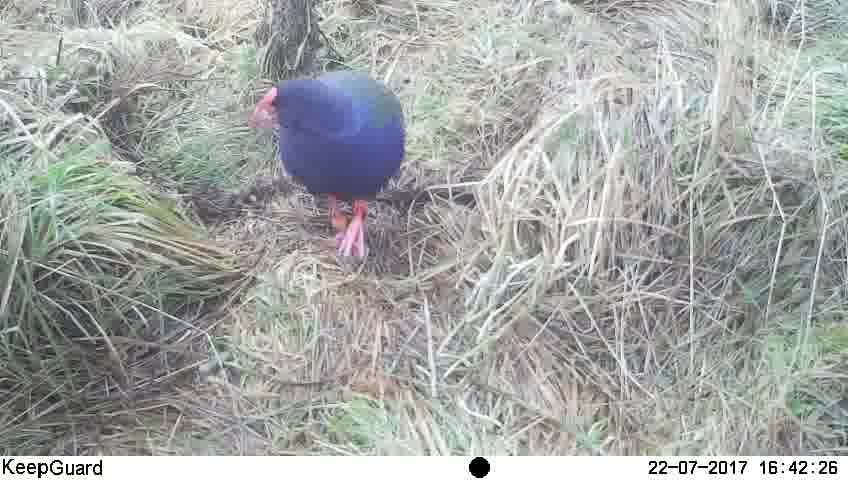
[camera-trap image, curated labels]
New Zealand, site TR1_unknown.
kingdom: Animalia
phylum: Chordata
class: Aves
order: Gruiformes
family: Rallidae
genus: Porphyrio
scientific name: Porphyrio mantelli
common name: takahe